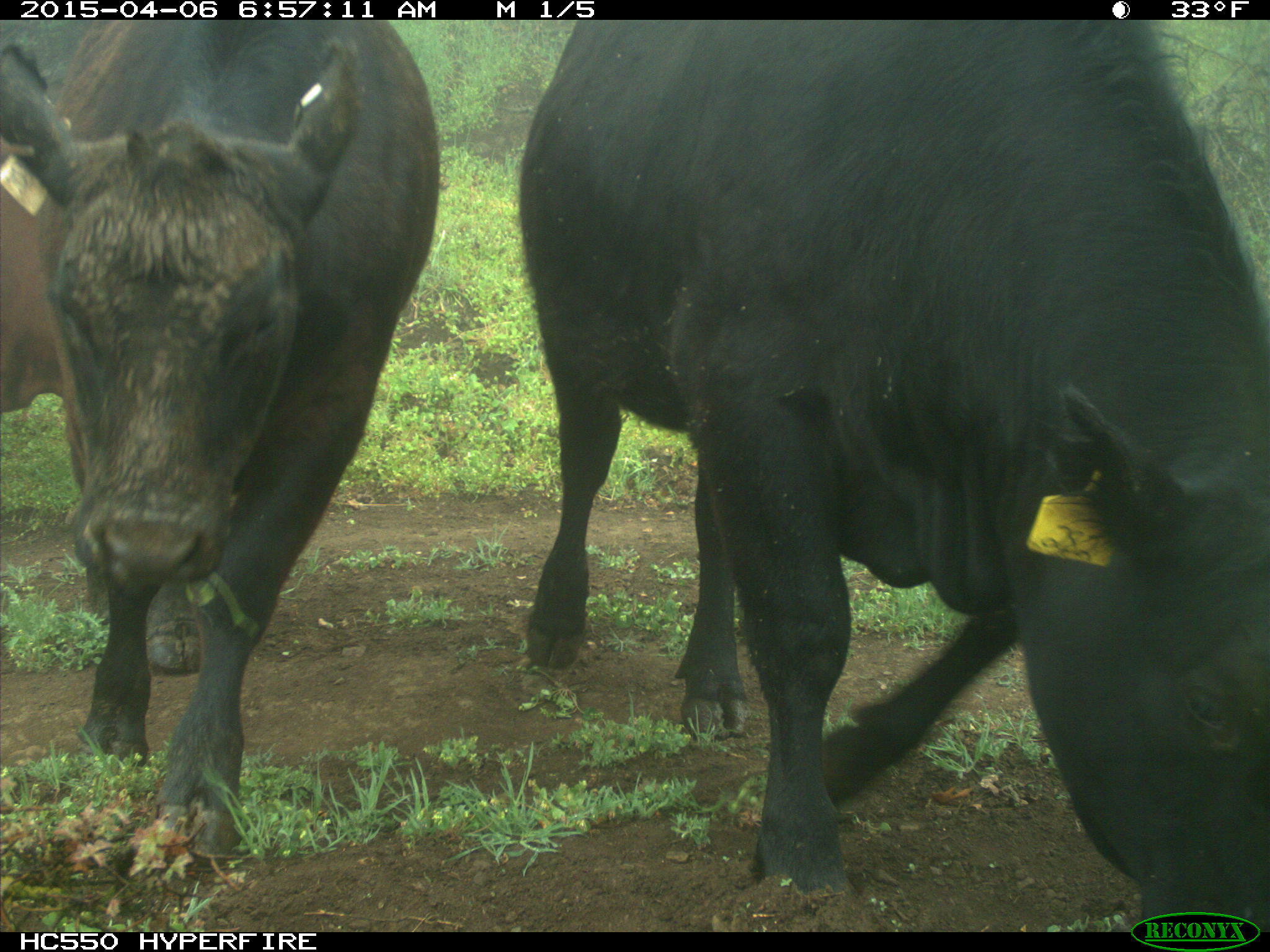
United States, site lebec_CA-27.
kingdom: Animalia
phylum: Chordata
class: Mammalia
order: Artiodactyla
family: Bovidae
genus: Bos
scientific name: Bos taurus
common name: domestic cow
Bos taurus (domestic cow).